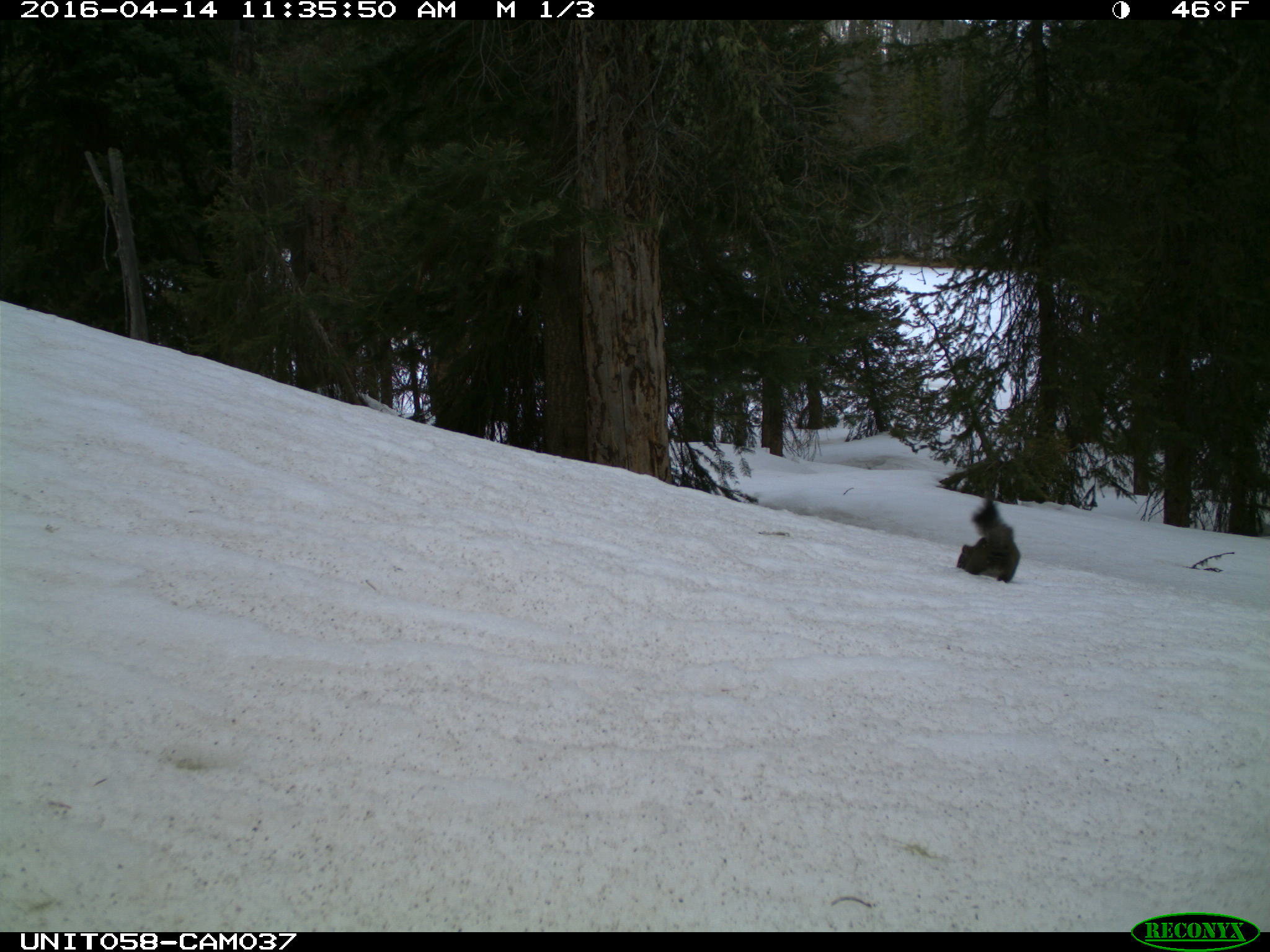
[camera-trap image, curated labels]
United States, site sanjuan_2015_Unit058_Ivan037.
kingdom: Animalia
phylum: Chordata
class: Mammalia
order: Rodentia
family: Sciuridae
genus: Tamiasciurus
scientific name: Tamiasciurus hudsonicus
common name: american red squirrel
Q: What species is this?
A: Tamiasciurus hudsonicus (american red squirrel).